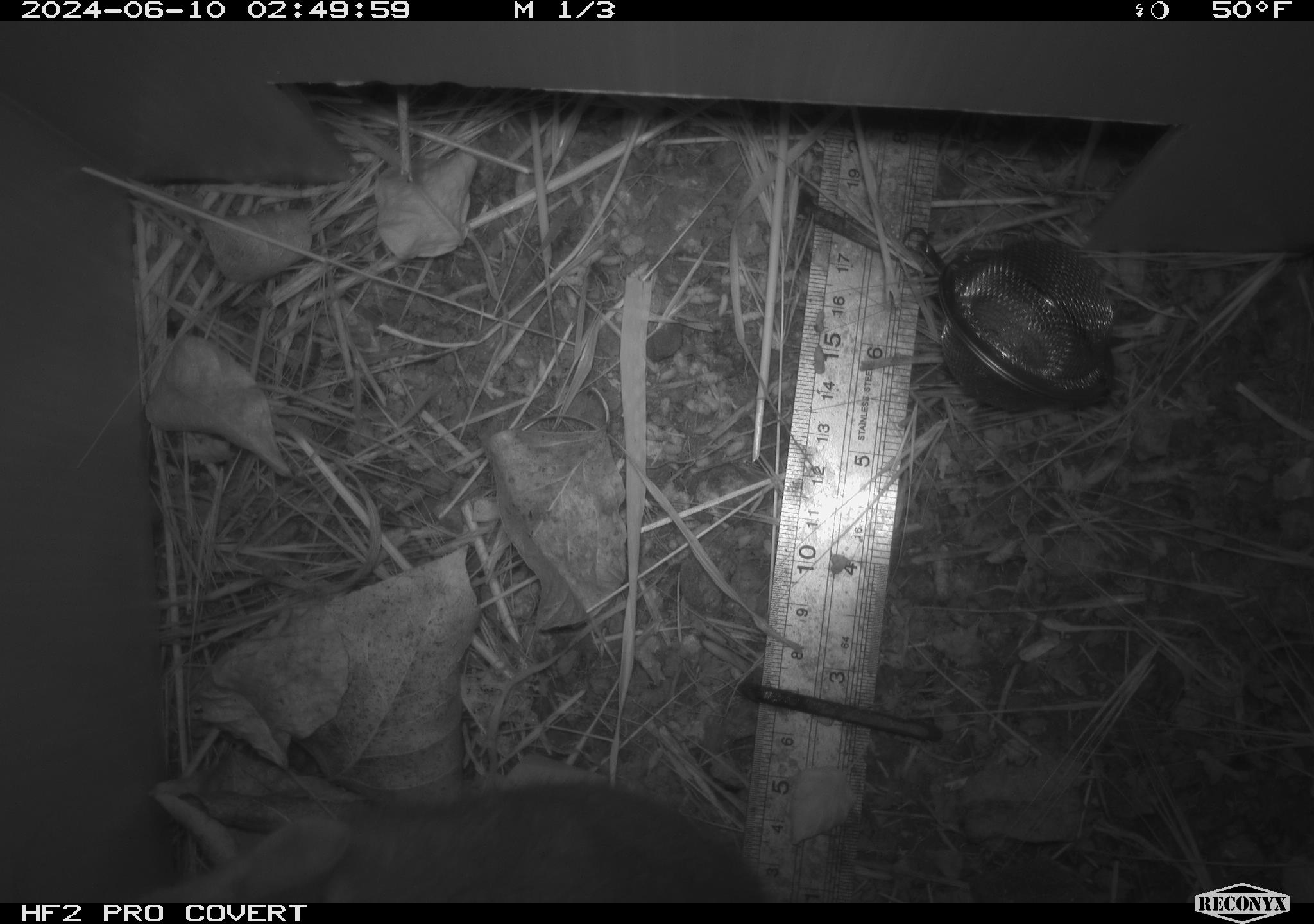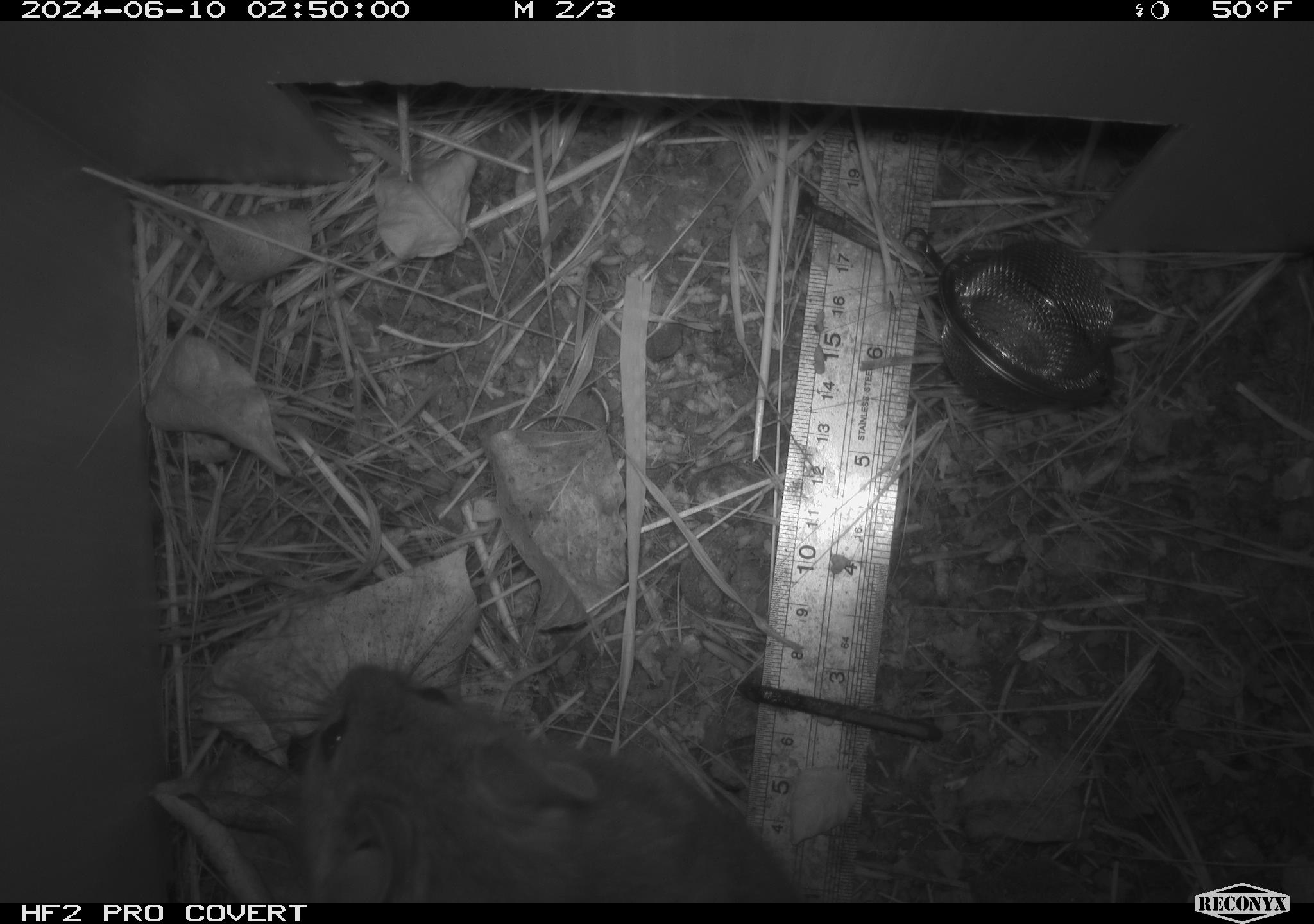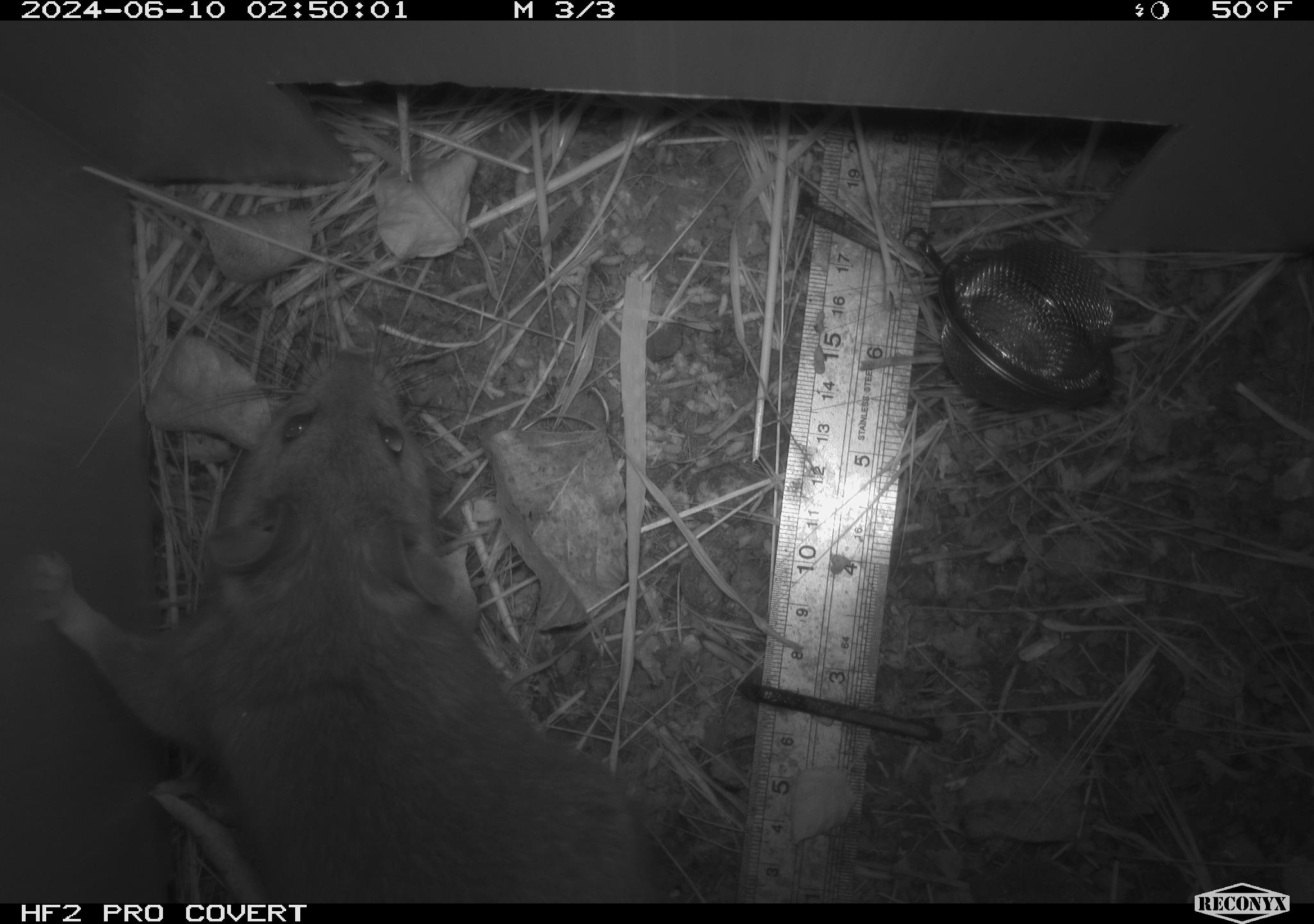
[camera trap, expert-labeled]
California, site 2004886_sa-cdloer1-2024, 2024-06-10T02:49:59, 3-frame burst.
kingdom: Animalia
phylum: Chordata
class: Mammalia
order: Rodentia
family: Cricetidae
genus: Neotoma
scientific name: Neotoma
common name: pack rat or woodrat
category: neotoma species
Neotoma species (pack rat or woodrat) (Neotoma).